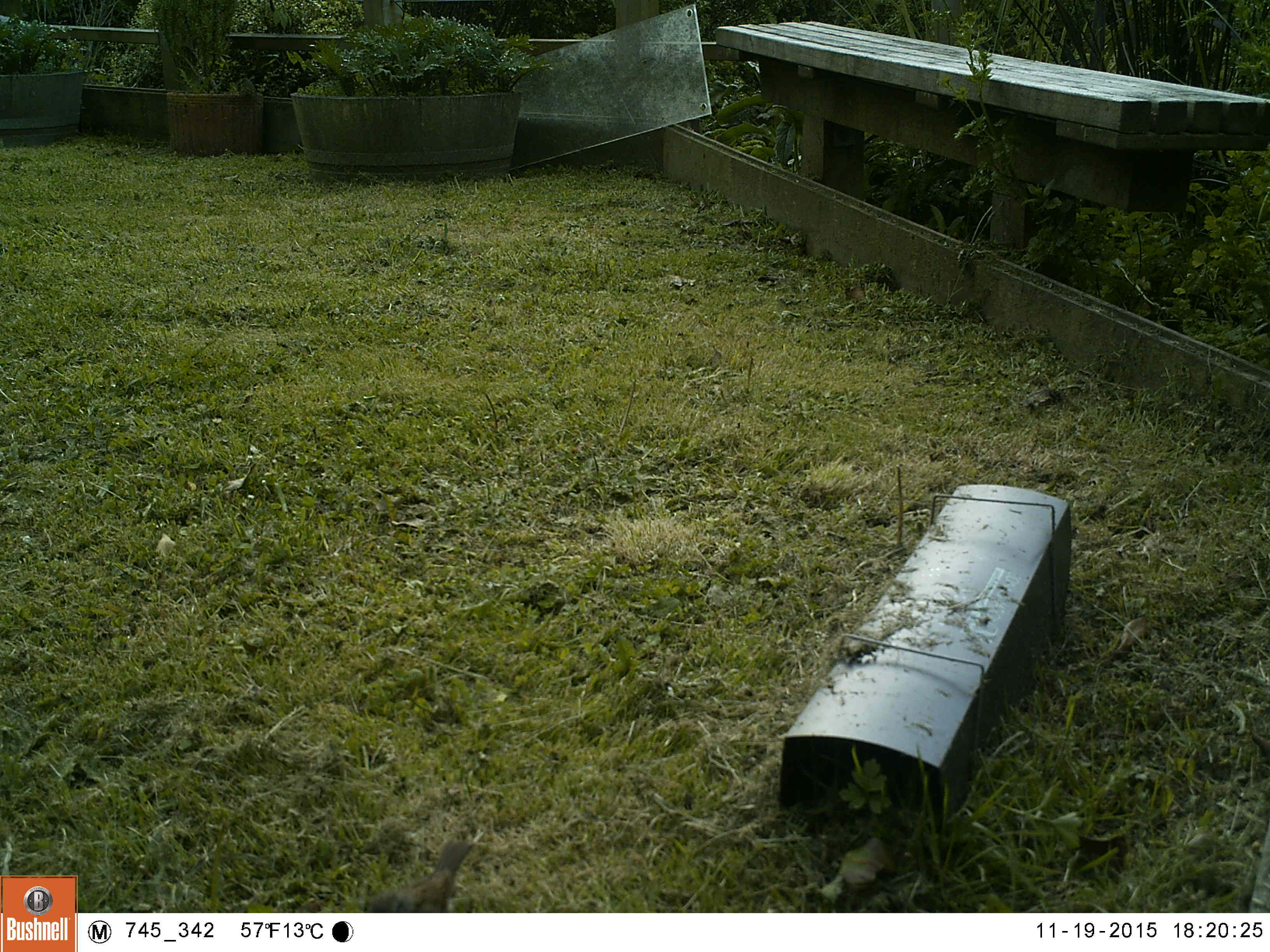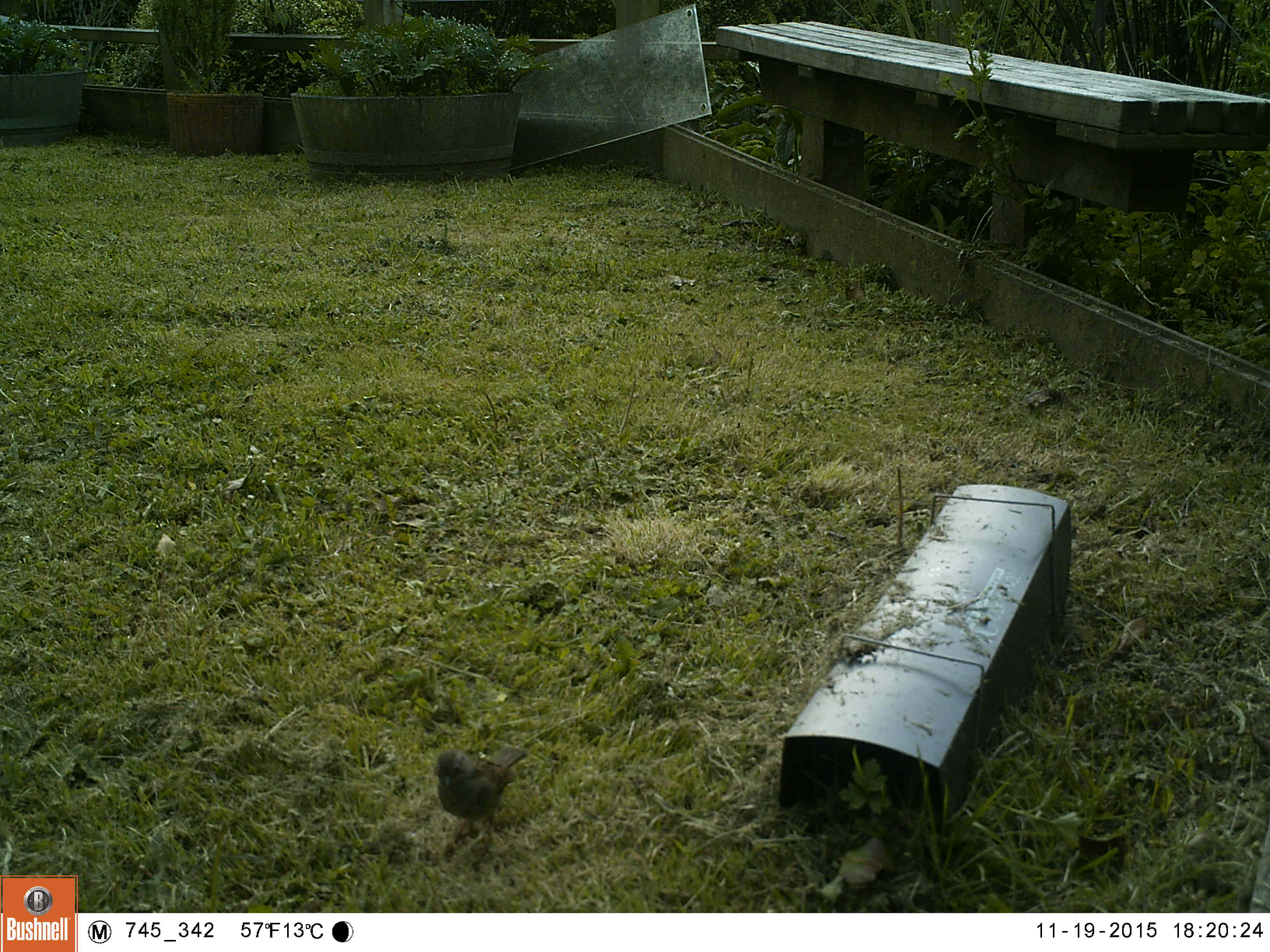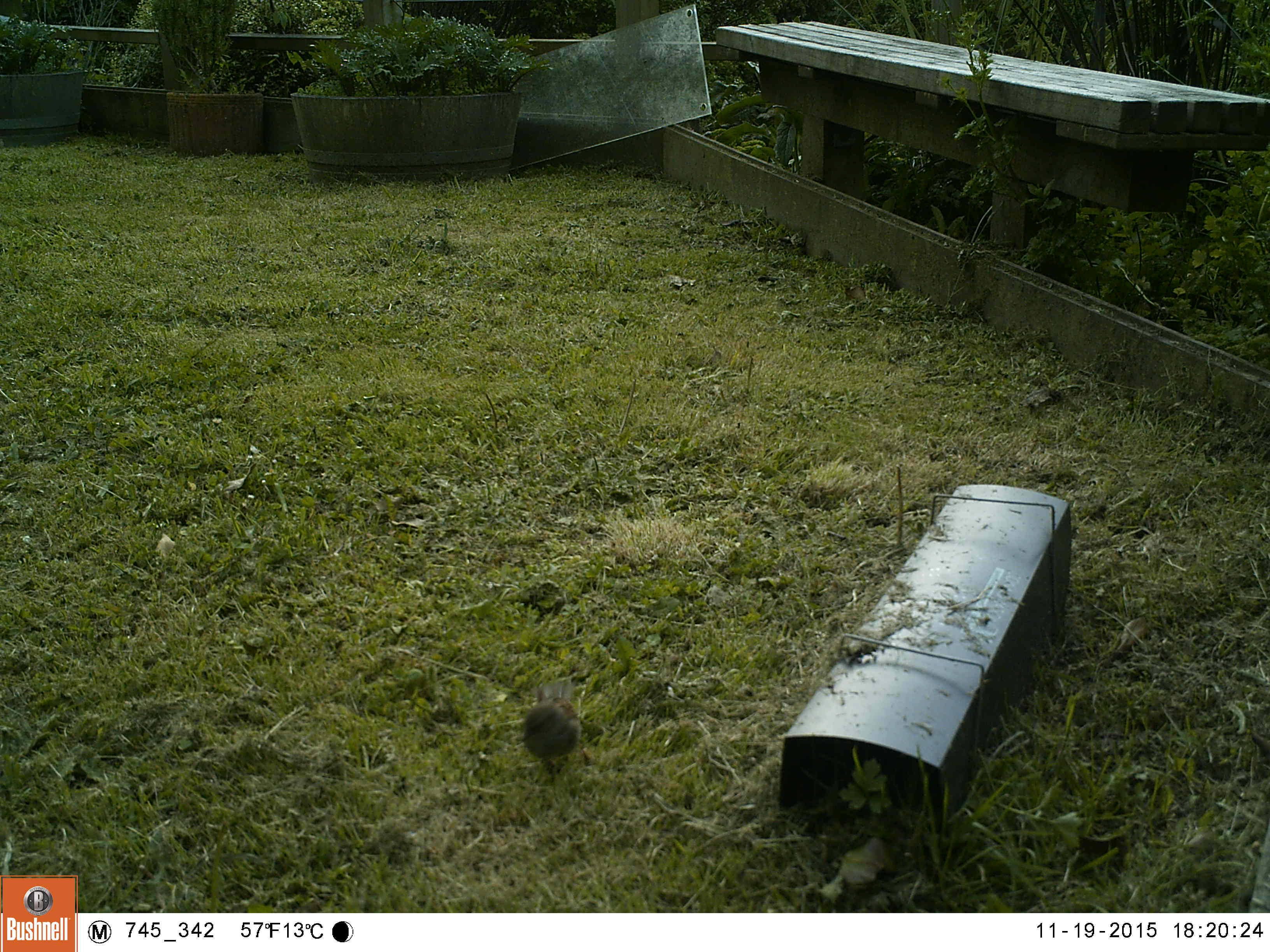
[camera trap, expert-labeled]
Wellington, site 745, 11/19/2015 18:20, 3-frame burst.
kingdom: Animalia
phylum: Chordata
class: Aves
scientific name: Aves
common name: bird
Bird (Aves).